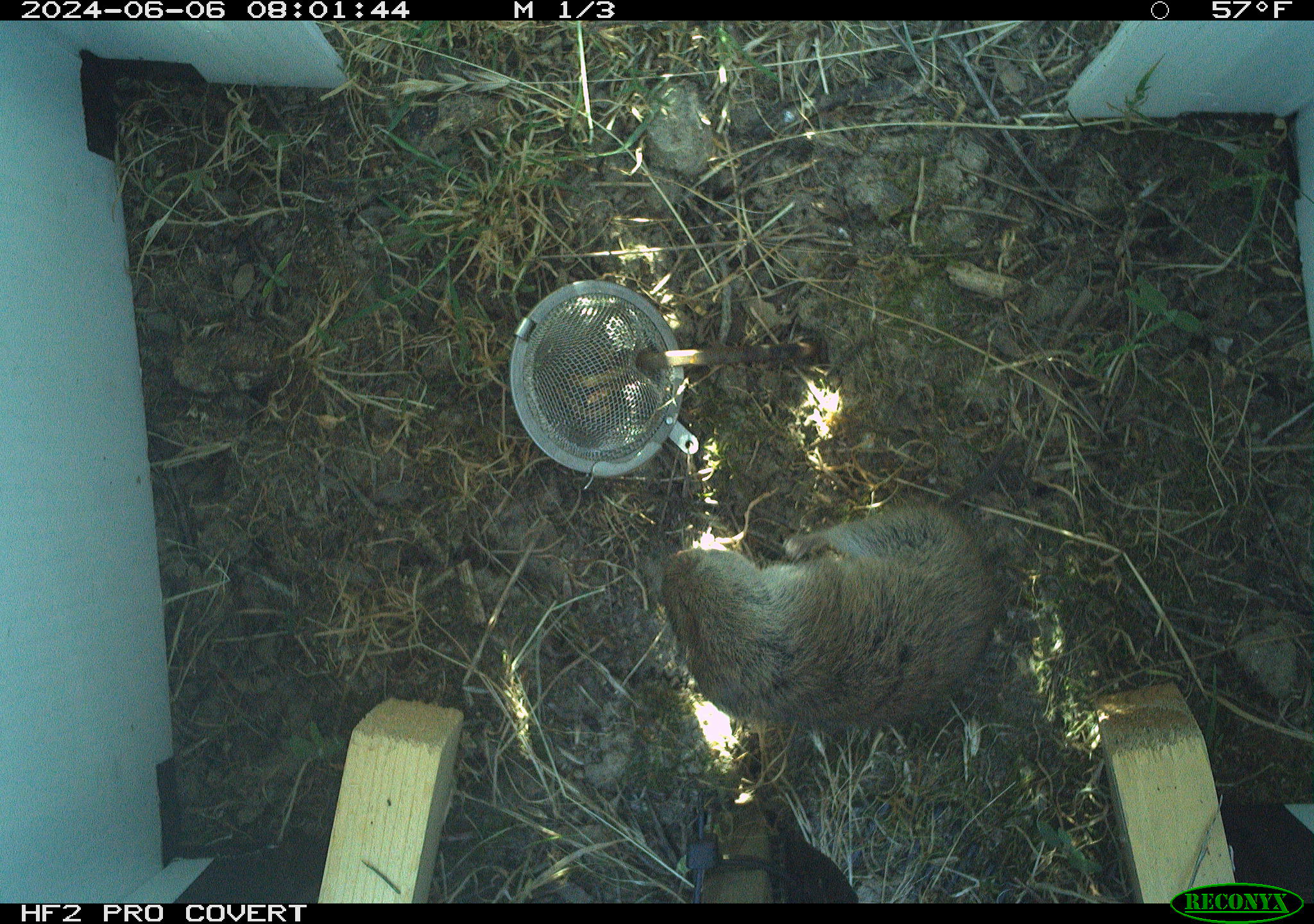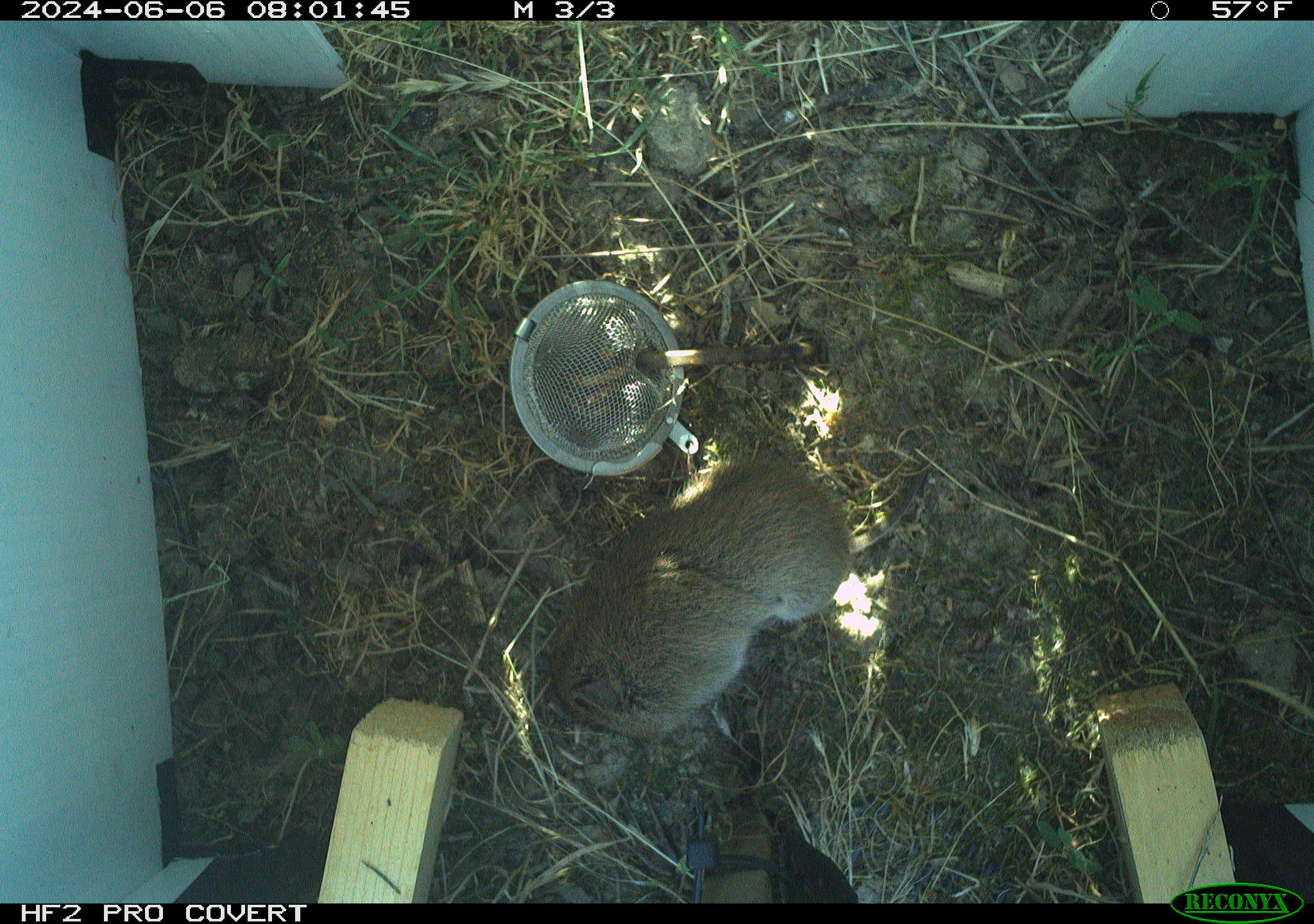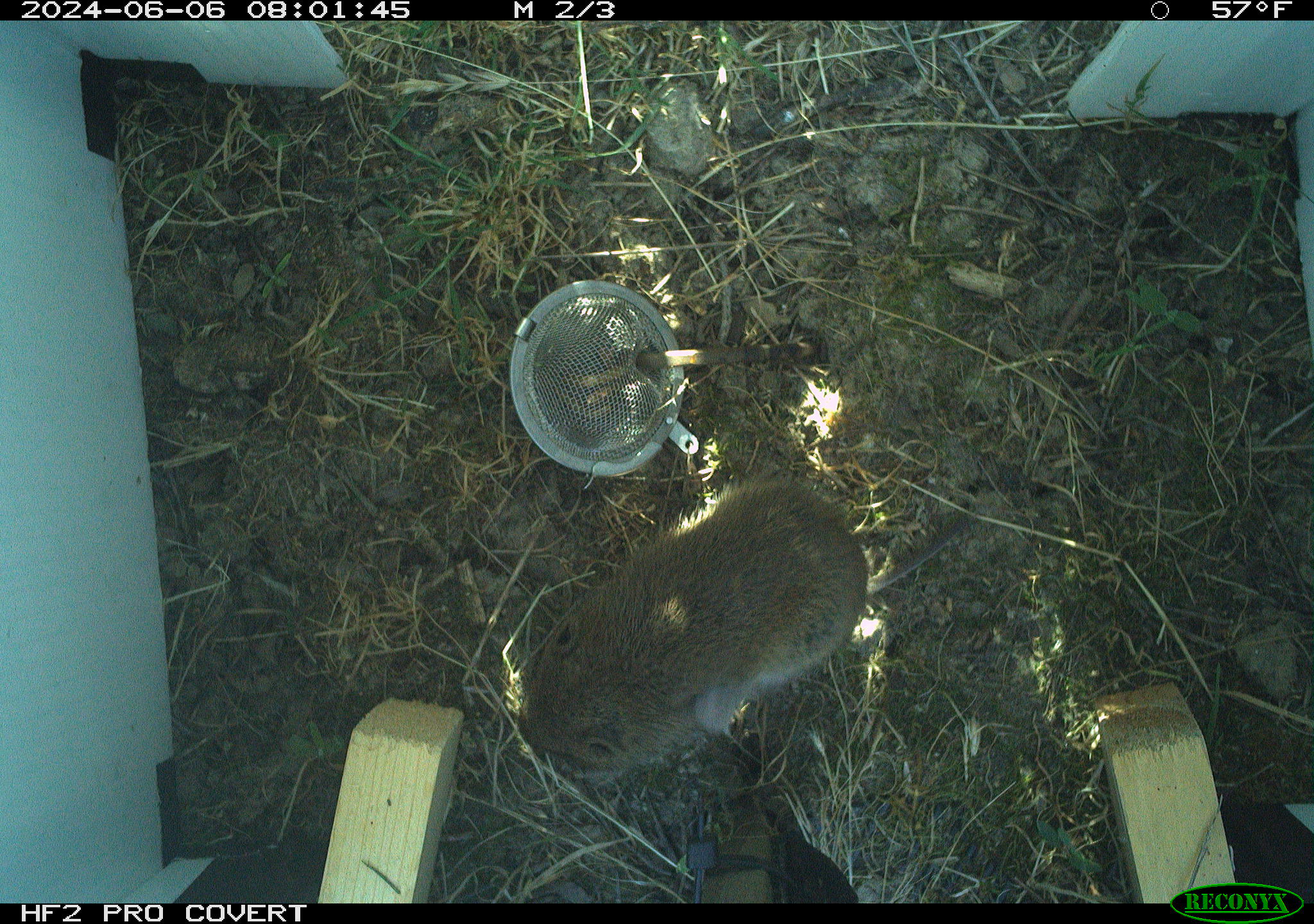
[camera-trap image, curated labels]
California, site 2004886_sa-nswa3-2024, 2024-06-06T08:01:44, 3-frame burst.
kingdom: Animalia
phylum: Chordata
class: Mammalia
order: Rodentia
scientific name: Rodentia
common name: rodent